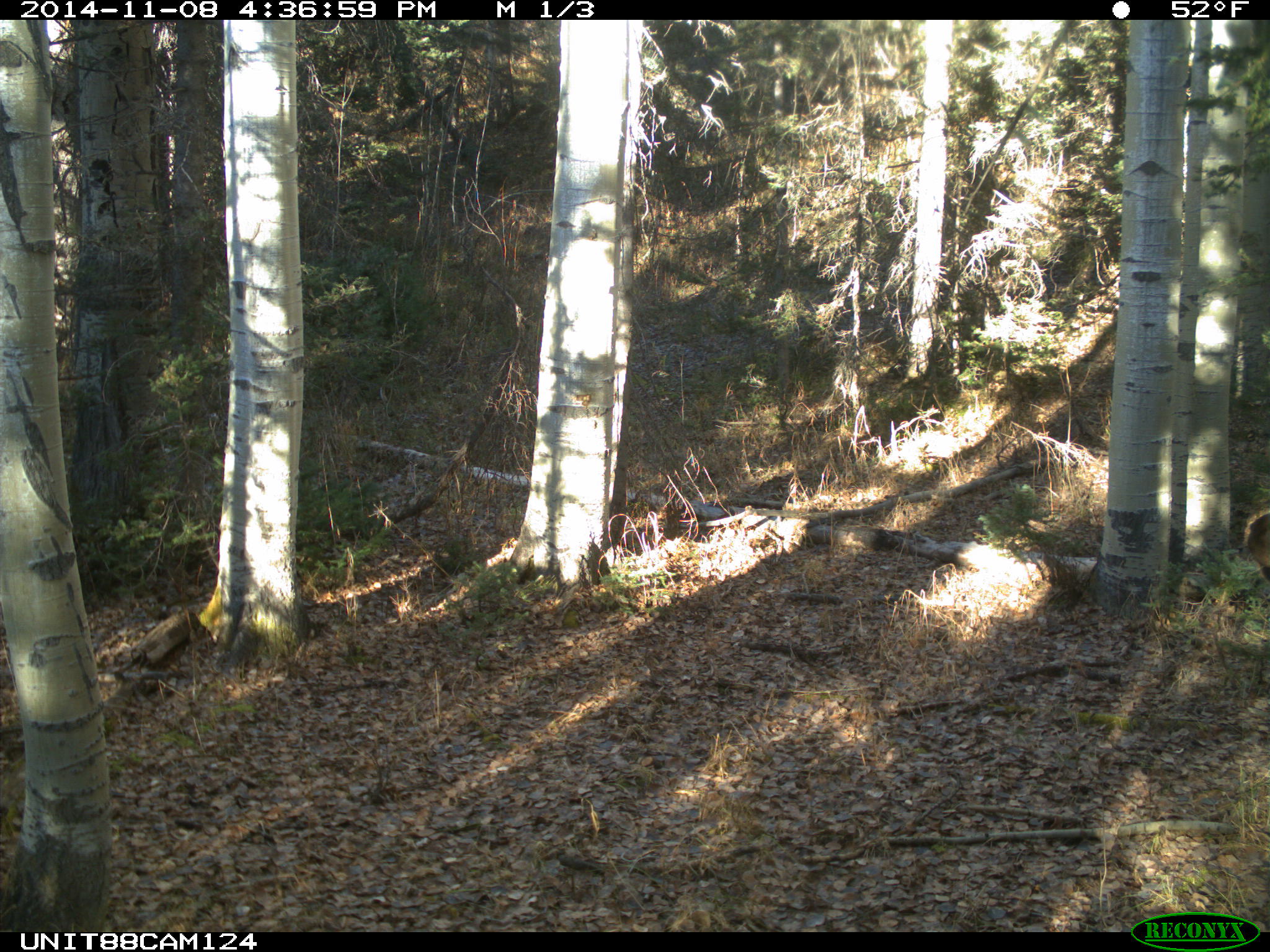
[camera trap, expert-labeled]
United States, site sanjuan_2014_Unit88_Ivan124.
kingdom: Animalia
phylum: Chordata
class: Mammalia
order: Artiodactyla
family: Cervidae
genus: Cervus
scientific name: Cervus elaphus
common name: red deer